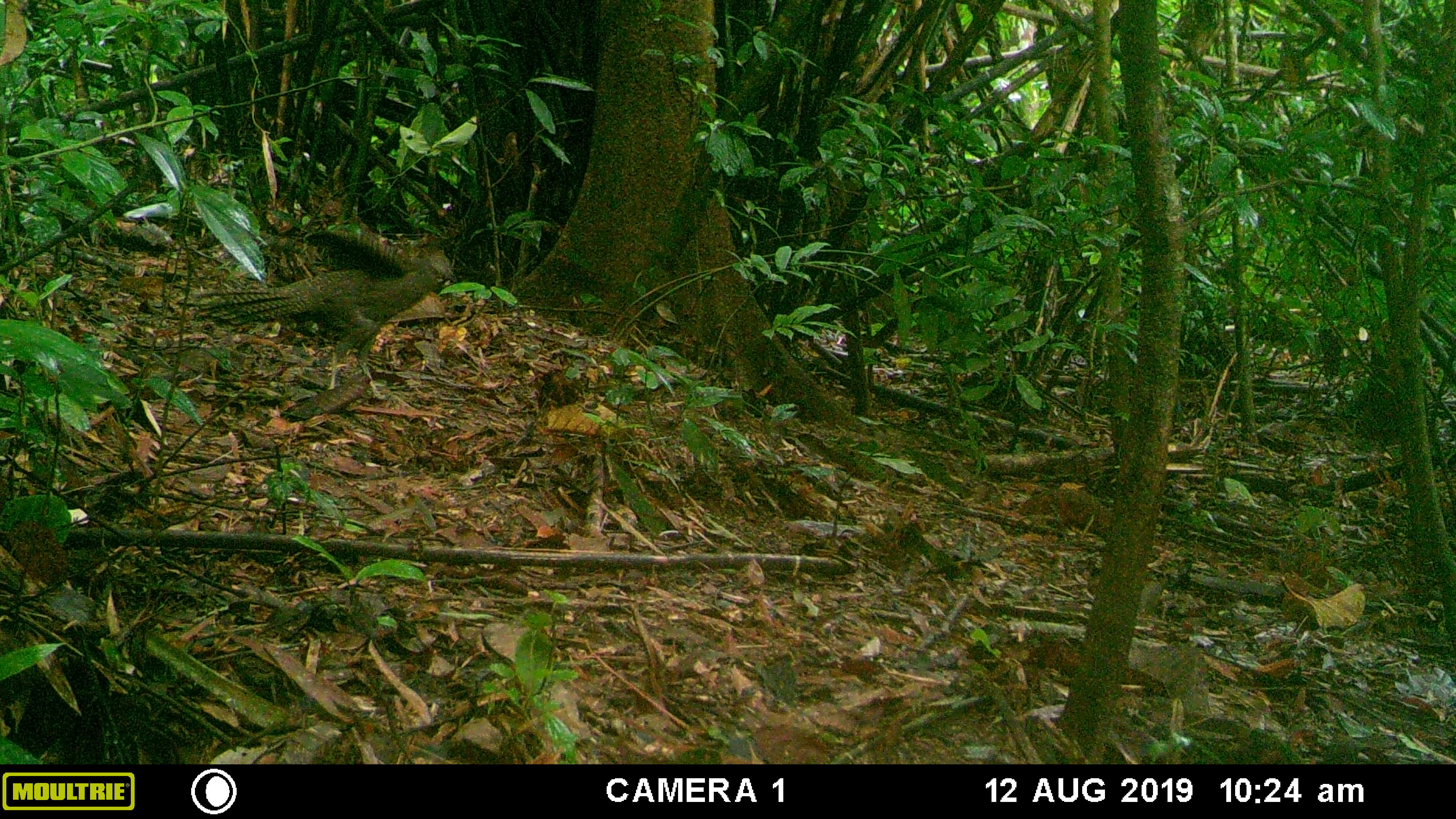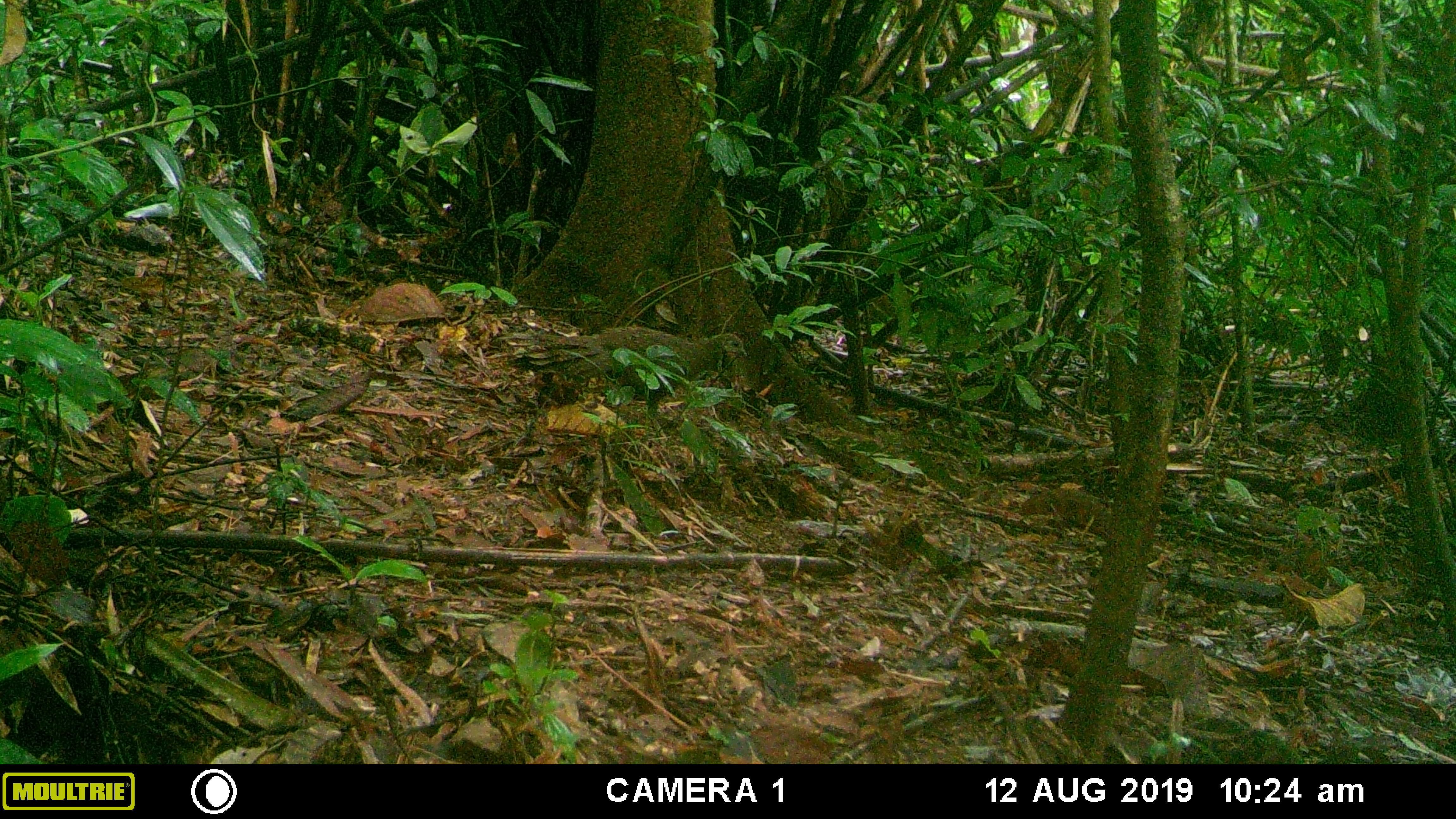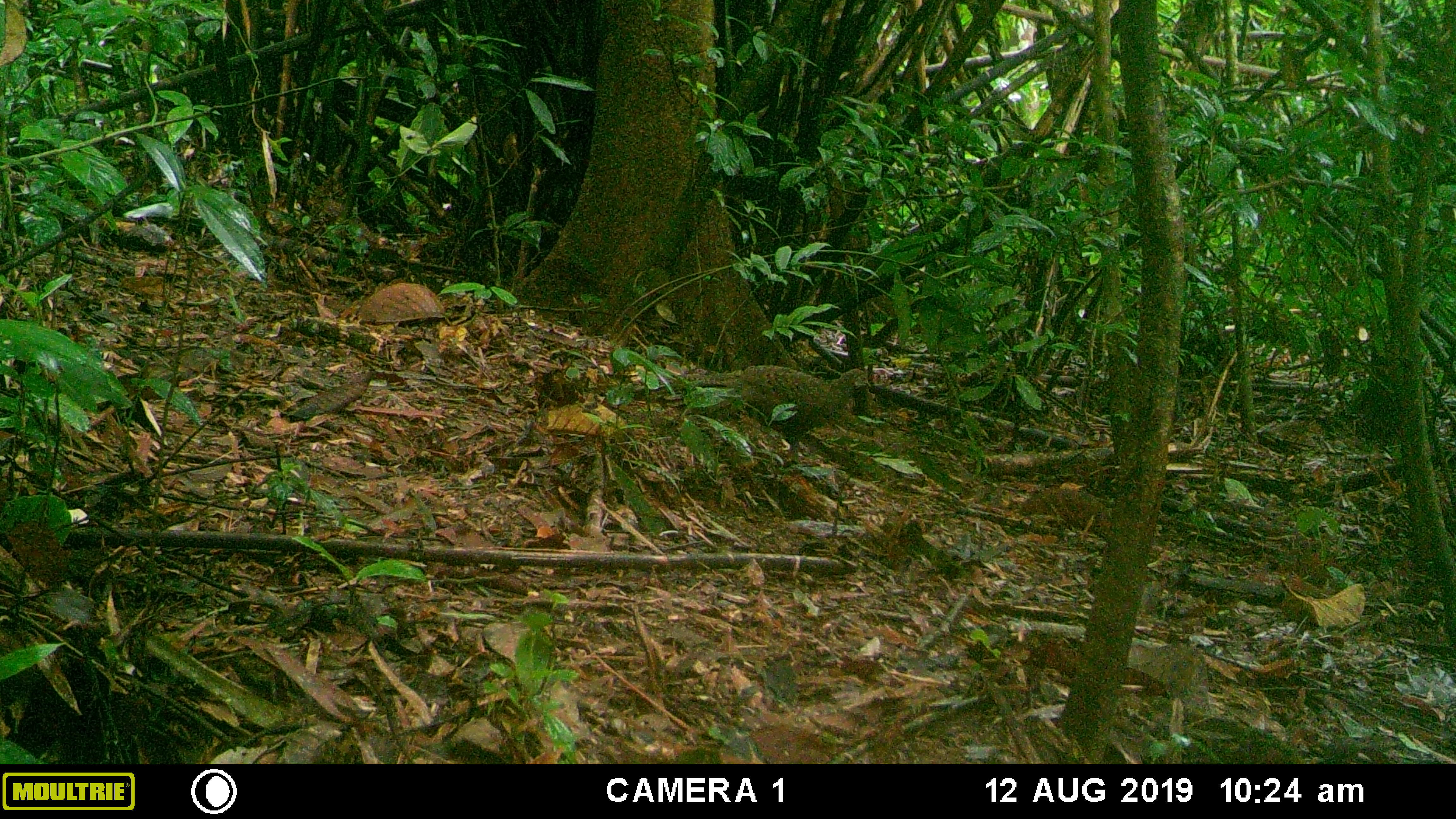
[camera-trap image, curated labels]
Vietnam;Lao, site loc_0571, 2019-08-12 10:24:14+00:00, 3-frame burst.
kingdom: Animalia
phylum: Chordata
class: Aves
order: Galliformes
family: Phasianidae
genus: Polyplectron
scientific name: Polyplectron bicalcaratum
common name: gray peacock-pheasant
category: grey peacock pheasant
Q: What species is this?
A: Grey peacock pheasant (gray peacock-pheasant) (Polyplectron bicalcaratum).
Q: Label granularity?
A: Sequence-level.